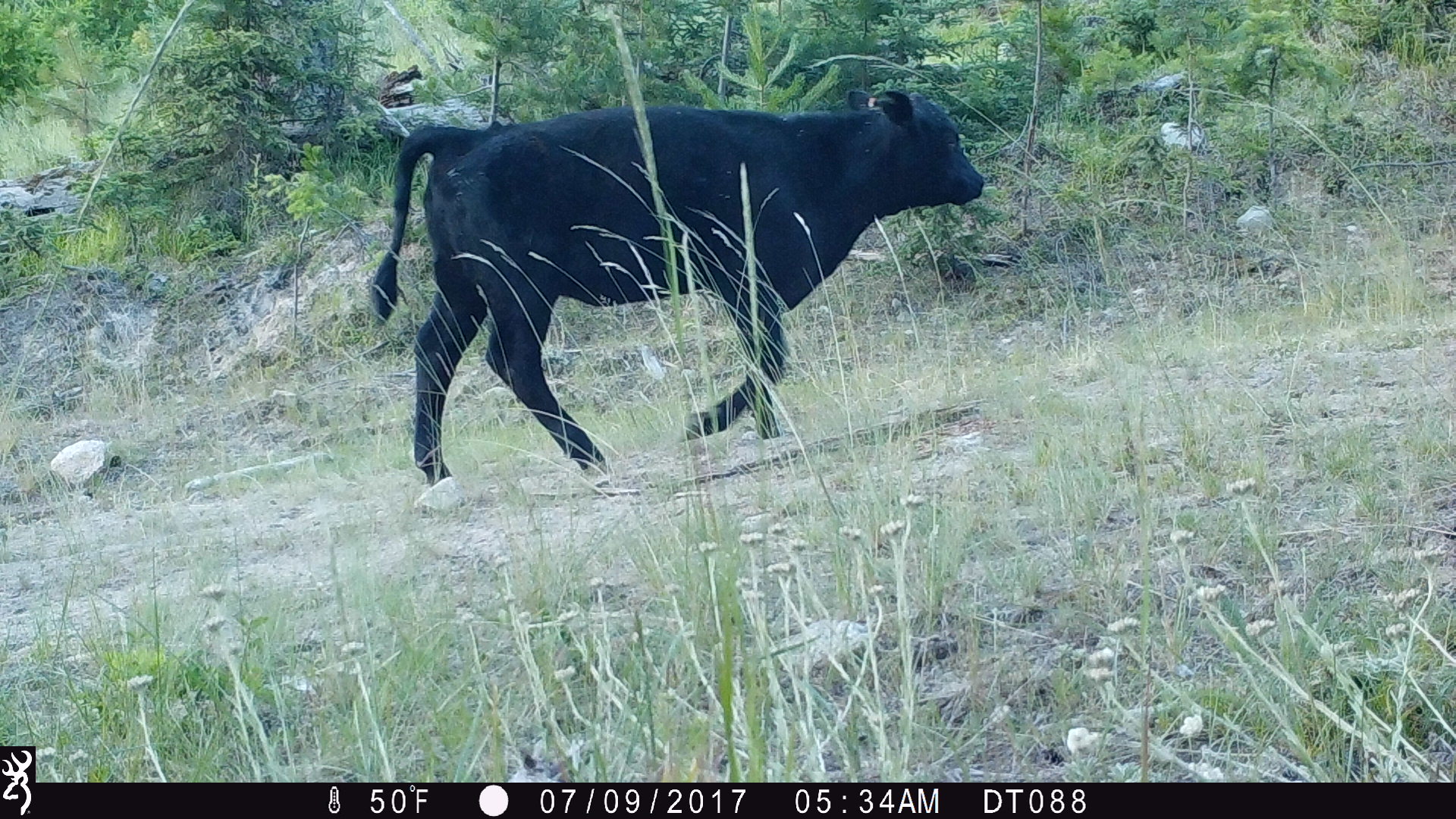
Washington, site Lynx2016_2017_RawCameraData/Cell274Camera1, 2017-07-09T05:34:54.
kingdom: Animalia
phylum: Chordata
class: Mammalia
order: Artiodactyla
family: Bovidae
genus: Bos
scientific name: Bos taurus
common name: domestic cattle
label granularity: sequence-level